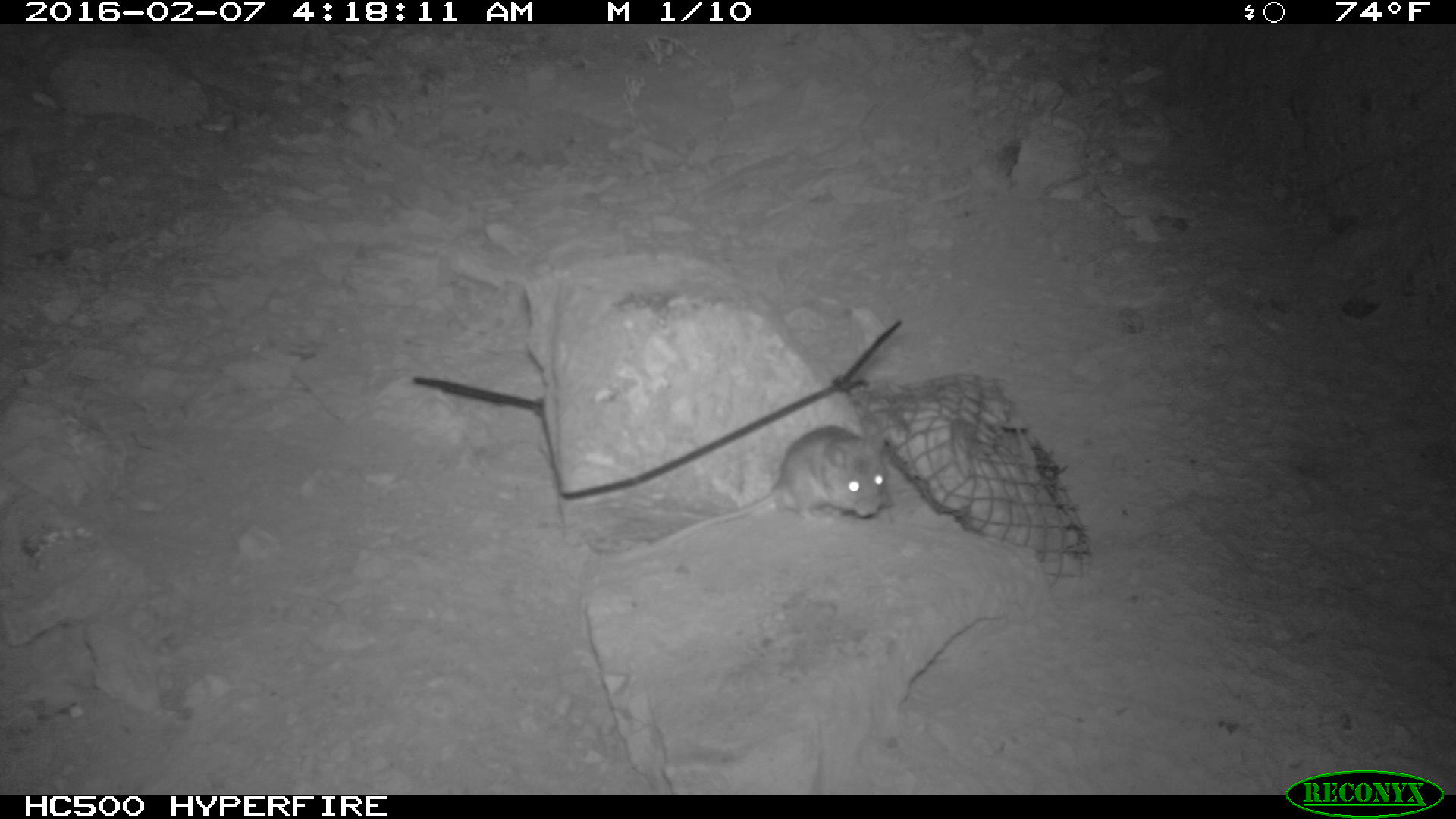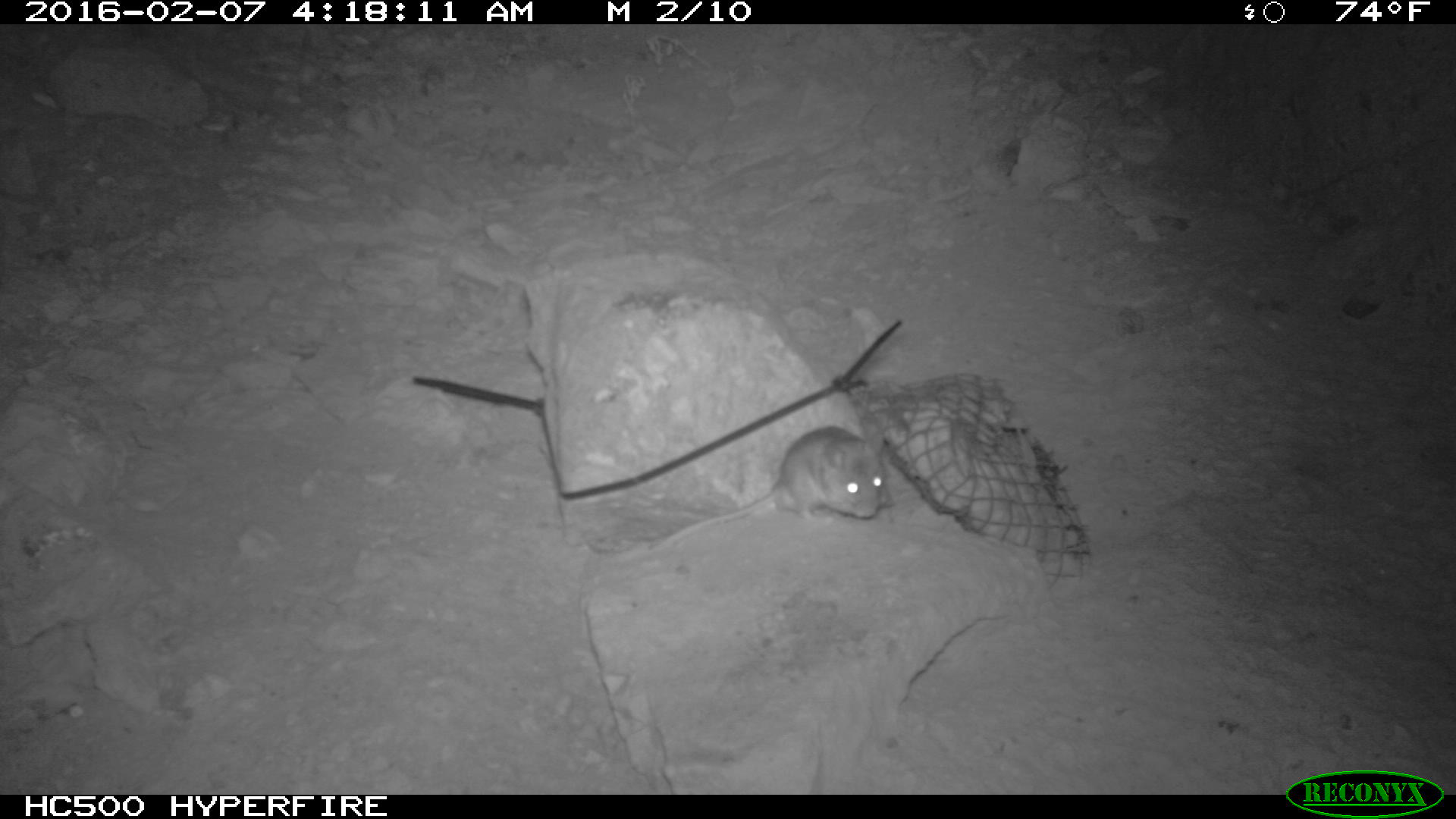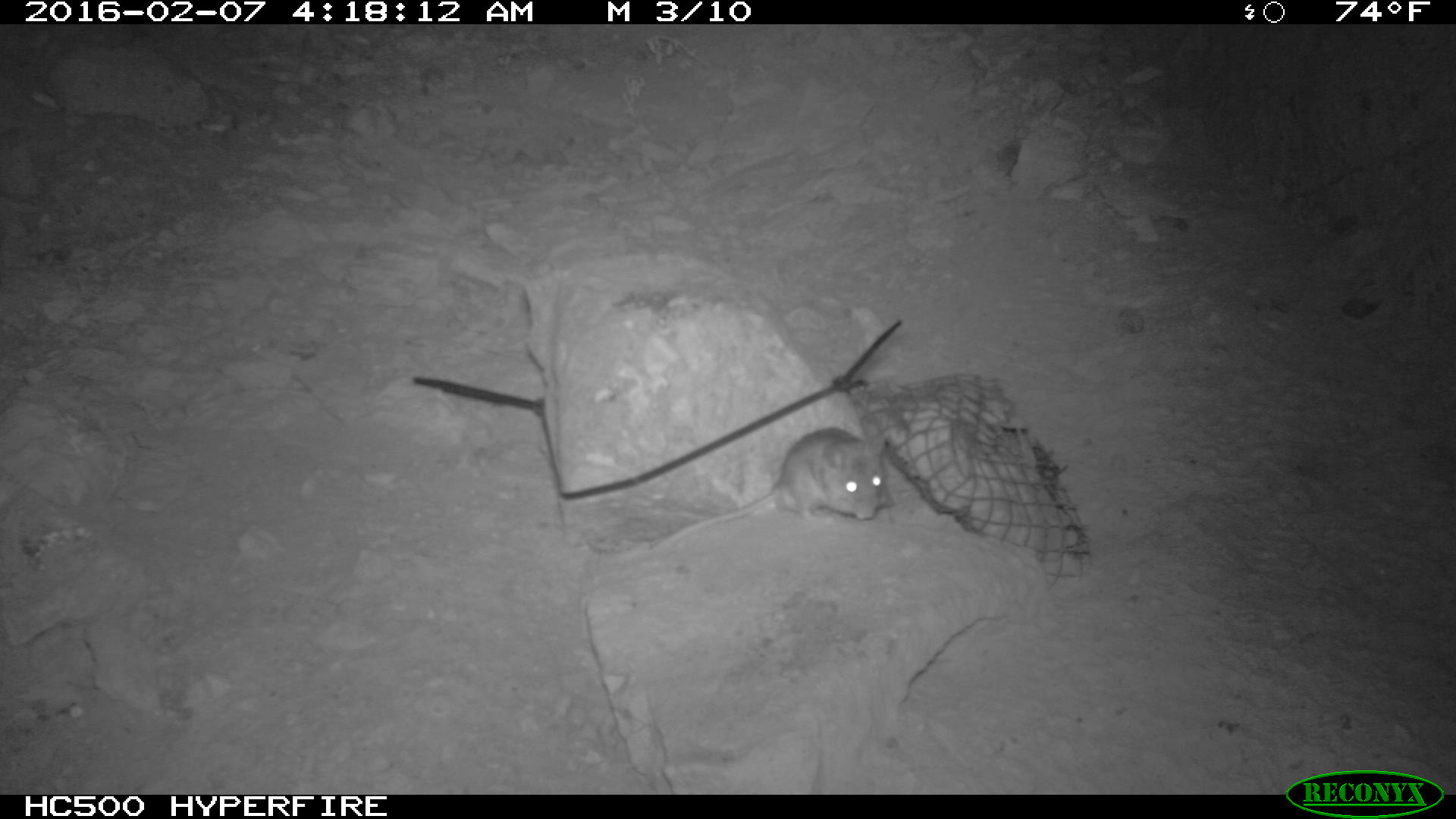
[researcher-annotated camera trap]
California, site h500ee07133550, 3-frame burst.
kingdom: Animalia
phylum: Chordata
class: Mammalia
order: Rodentia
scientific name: Rodentia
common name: rodent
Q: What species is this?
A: Rodent (Rodentia).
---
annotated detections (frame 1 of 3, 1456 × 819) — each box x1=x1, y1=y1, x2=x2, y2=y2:
rodent: x1=597, y1=422, x2=894, y2=557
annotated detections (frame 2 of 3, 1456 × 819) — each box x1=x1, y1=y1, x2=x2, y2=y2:
rodent: x1=640, y1=423, x2=896, y2=554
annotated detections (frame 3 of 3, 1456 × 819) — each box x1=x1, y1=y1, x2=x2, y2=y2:
rodent: x1=635, y1=425, x2=893, y2=557